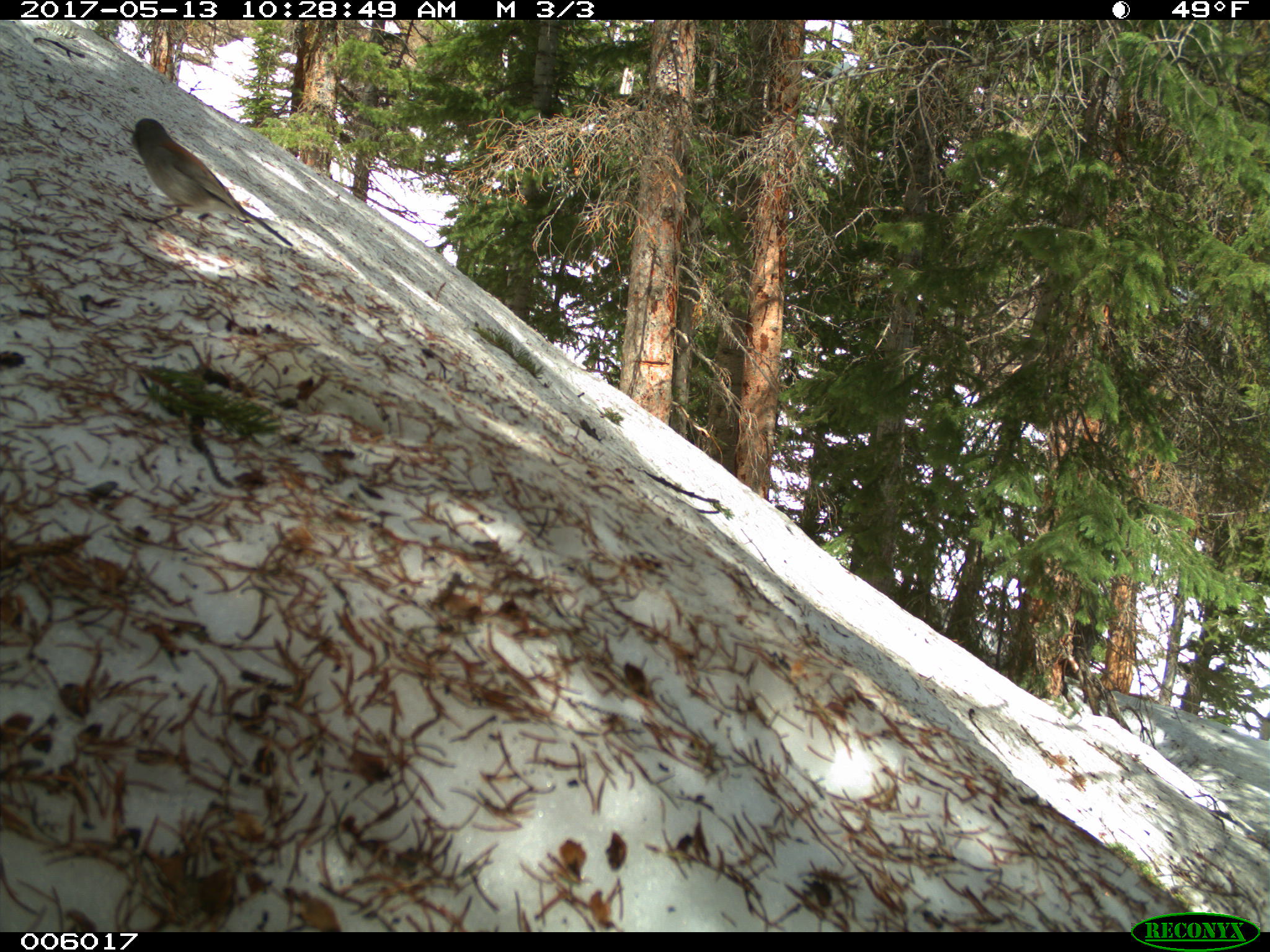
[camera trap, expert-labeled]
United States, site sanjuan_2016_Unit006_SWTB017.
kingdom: Animalia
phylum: Chordata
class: Aves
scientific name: Aves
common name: birds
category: unidentified bird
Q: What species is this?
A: Unidentified bird (birds) (Aves).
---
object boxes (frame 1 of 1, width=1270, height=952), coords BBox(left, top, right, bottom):
animal: BBox(133, 120, 293, 249)